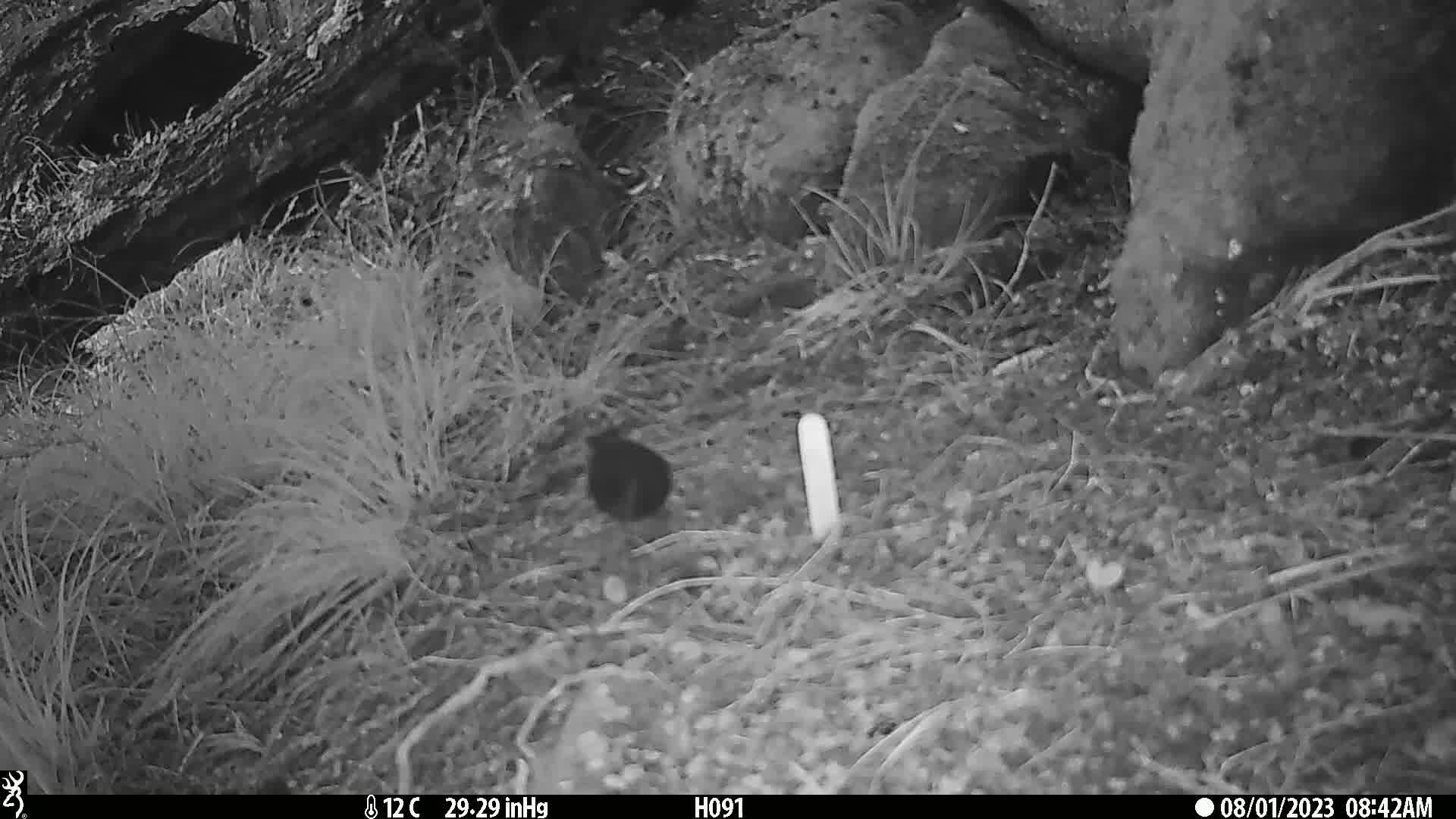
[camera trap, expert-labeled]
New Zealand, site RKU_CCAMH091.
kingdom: Animalia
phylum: Chordata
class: Aves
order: Passeriformes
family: Turdidae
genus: Turdus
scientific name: Turdus merula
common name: eurasian blackbird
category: blackbird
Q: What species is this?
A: Blackbird (eurasian blackbird) (Turdus merula).